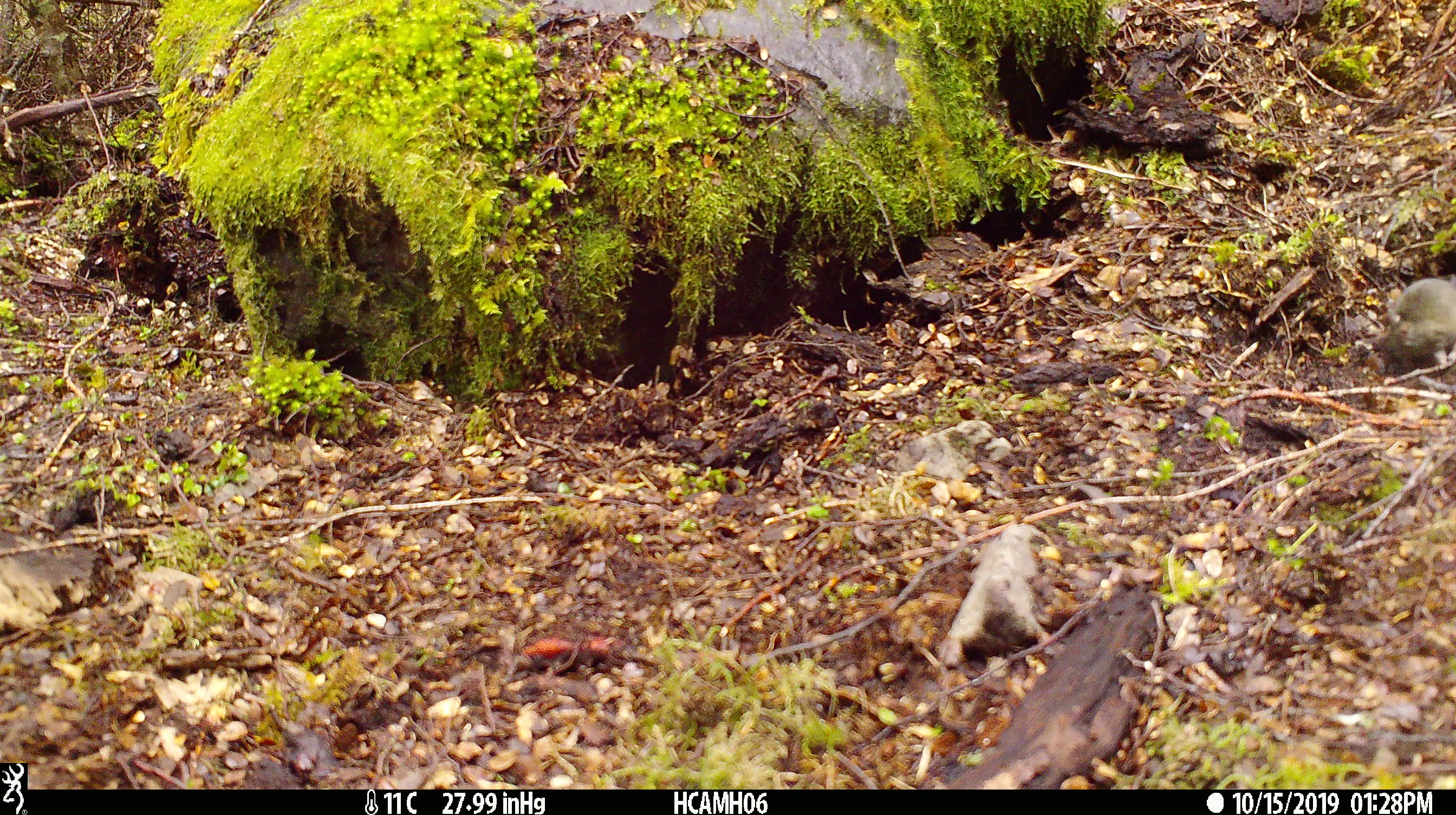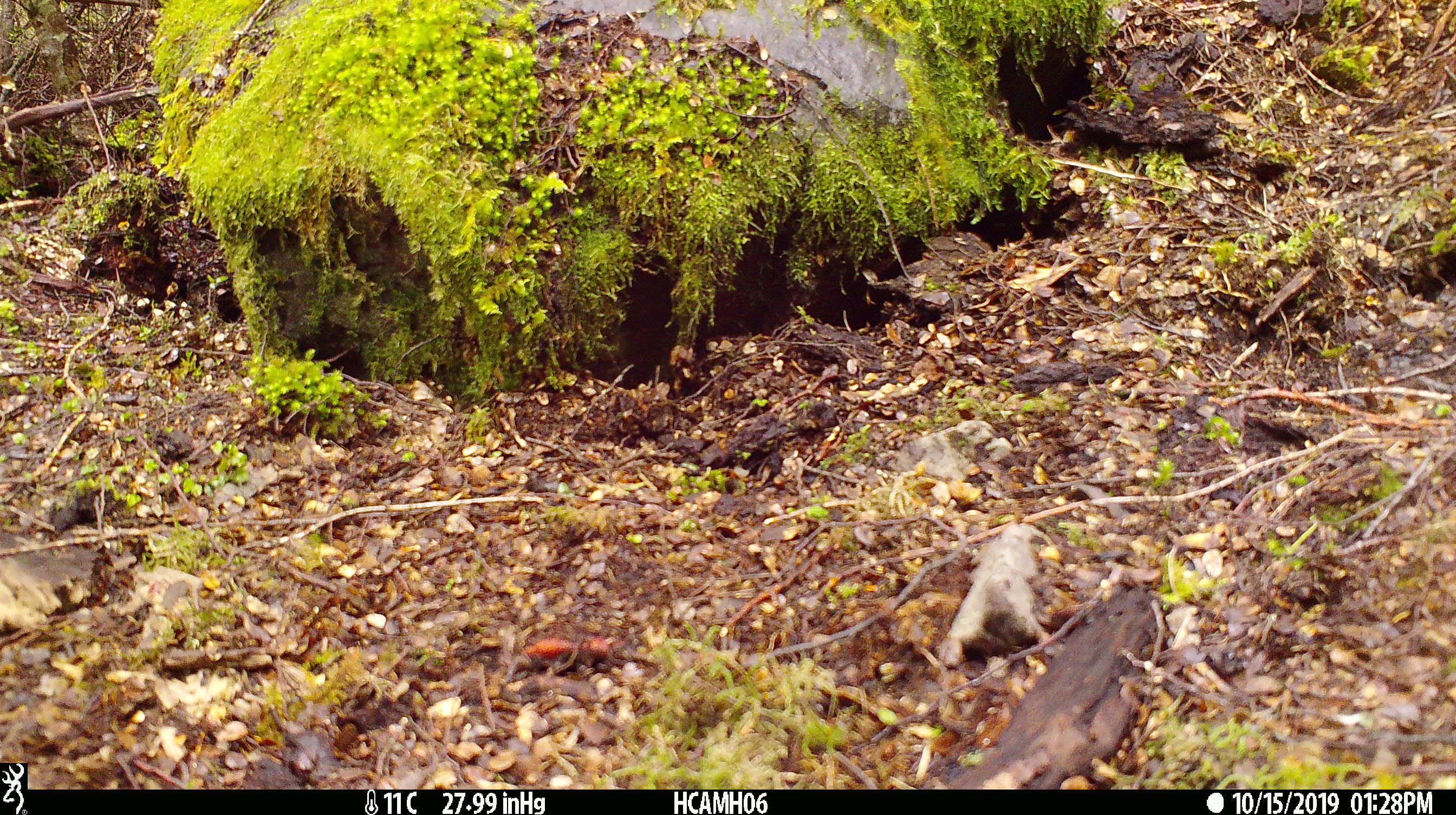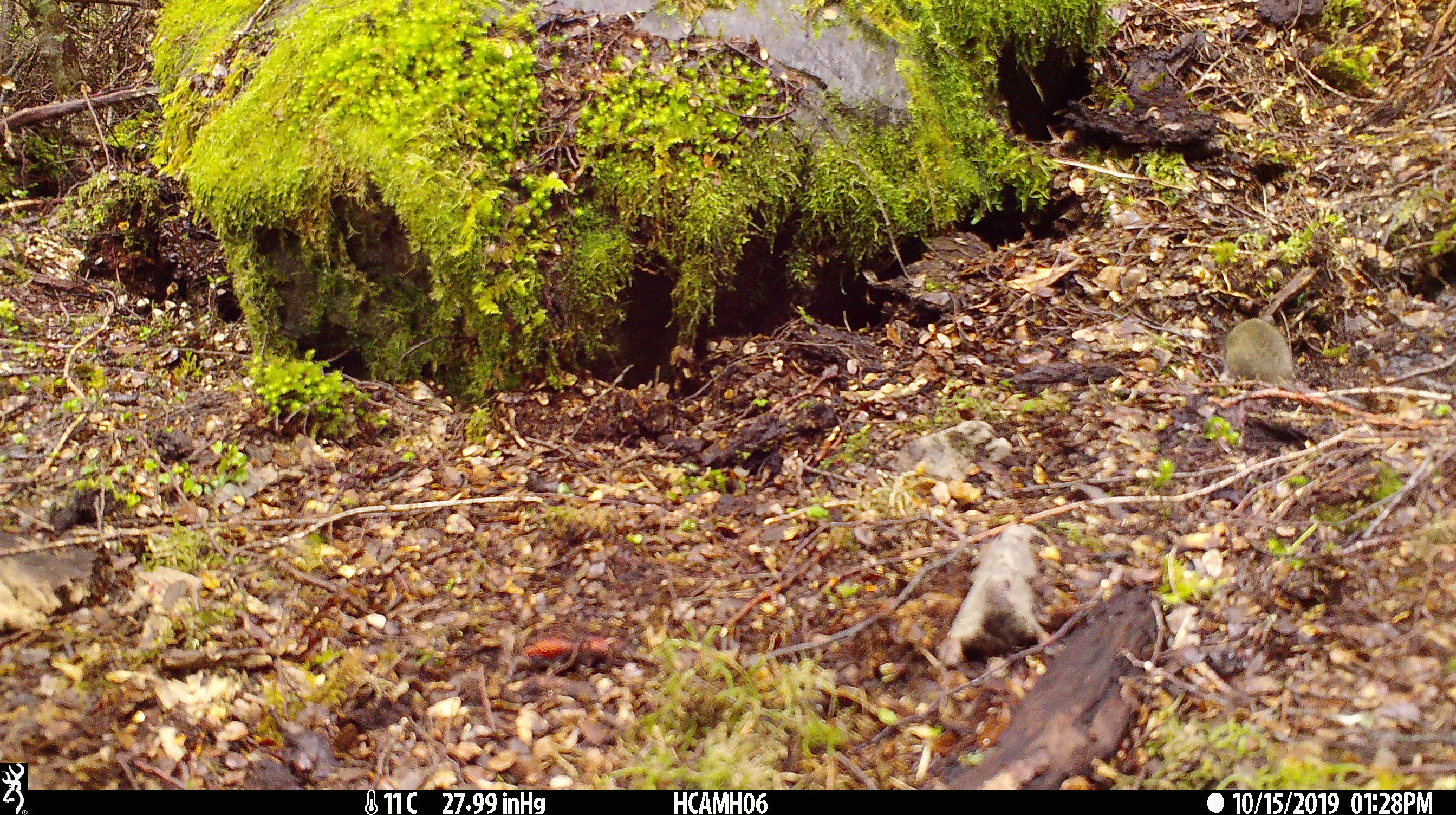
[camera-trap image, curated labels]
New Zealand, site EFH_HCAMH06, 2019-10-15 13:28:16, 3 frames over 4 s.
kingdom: Animalia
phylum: Chordata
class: Mammalia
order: Rodentia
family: Muridae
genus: Mus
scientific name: Mus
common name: mouse